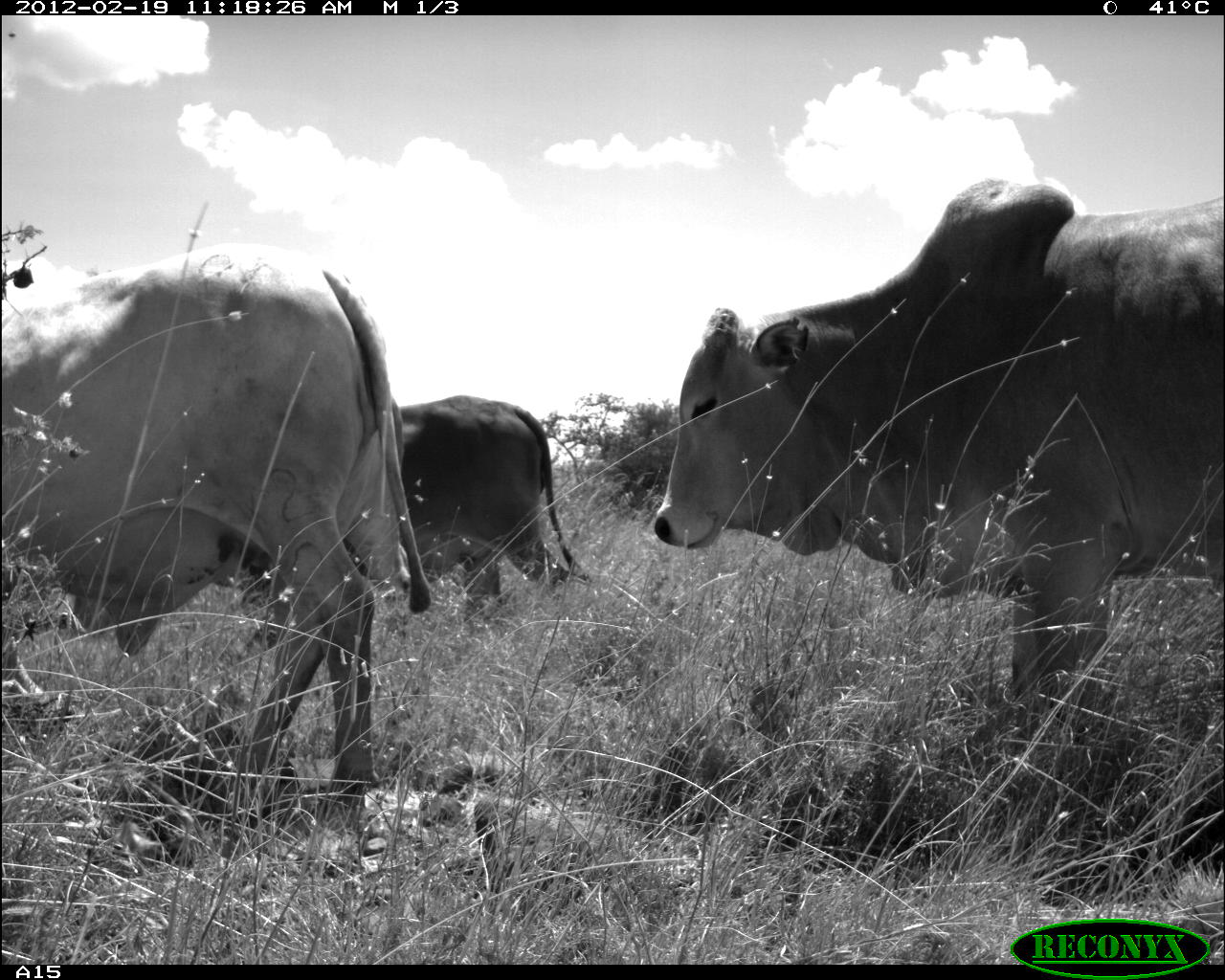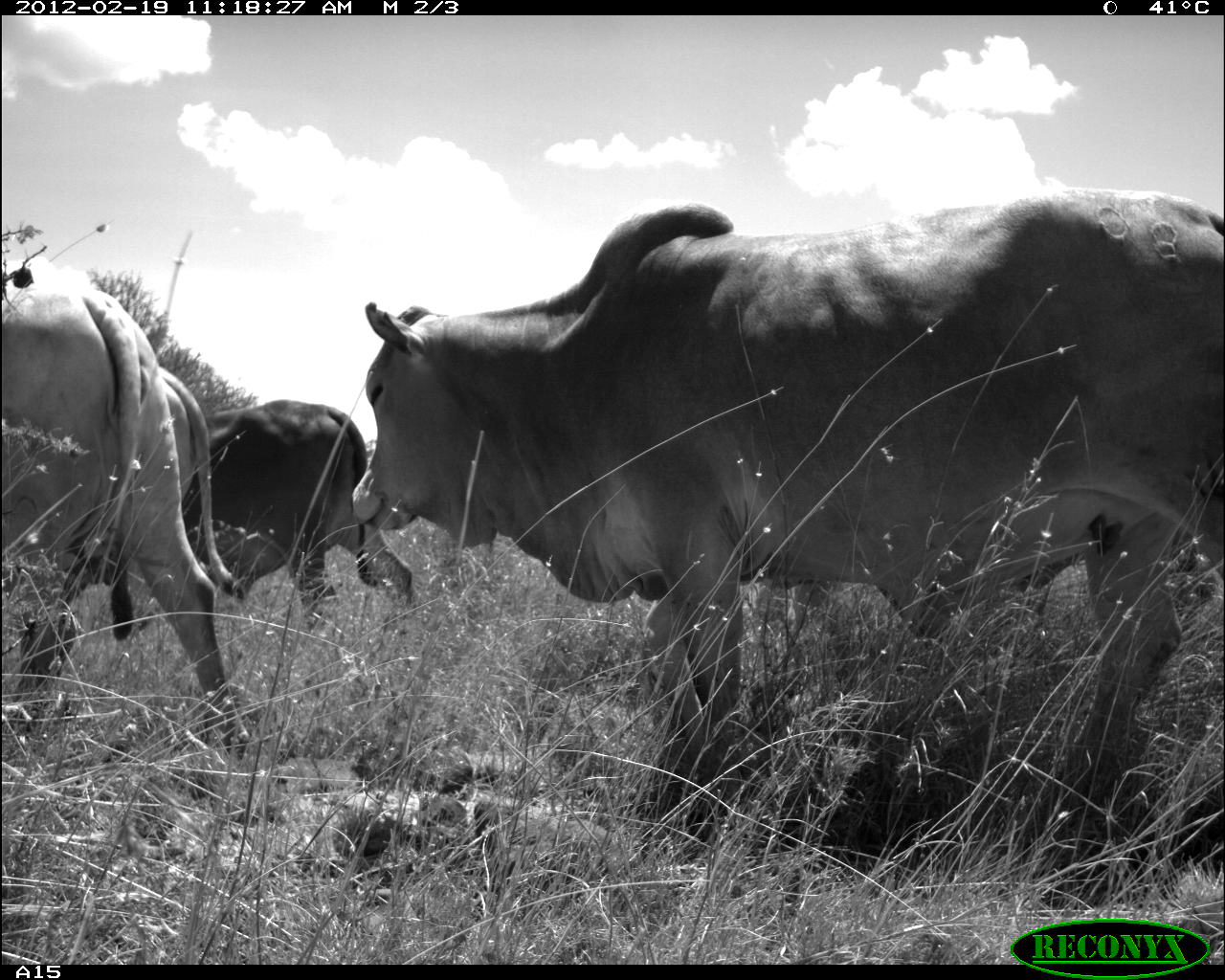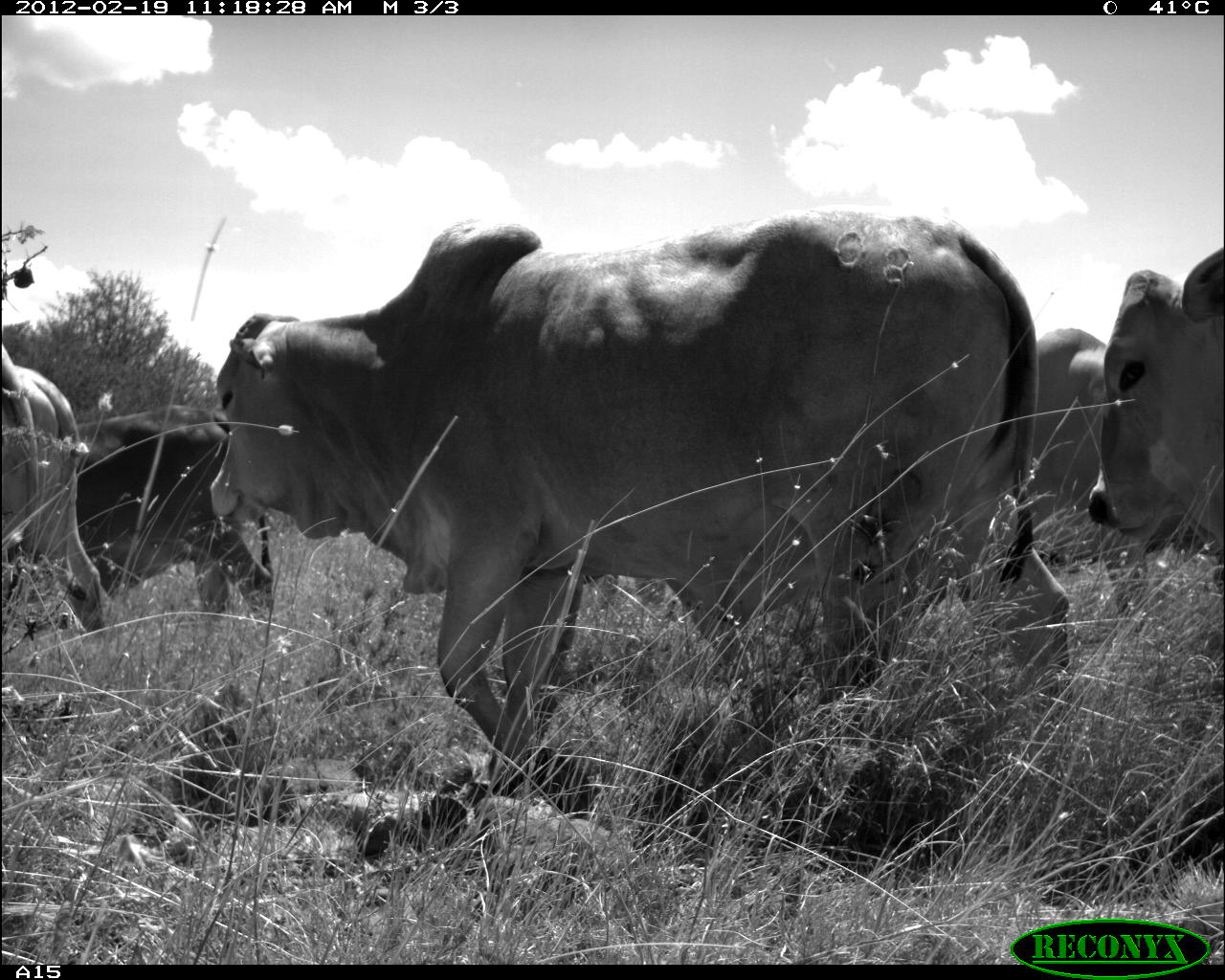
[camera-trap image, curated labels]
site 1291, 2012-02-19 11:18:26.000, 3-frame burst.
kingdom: Animalia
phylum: Chordata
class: Mammalia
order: Artiodactyla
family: Bovidae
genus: Bos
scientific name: Bos taurus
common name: domestic cattle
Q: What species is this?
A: Bos taurus (domestic cattle).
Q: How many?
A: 3.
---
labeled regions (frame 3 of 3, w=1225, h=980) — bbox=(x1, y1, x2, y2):
bos taurus: bbox=(203, 204, 1074, 816); bbox=(76, 403, 275, 628); bbox=(1087, 239, 1225, 554); bbox=(1025, 319, 1172, 612); bbox=(0, 361, 107, 639)